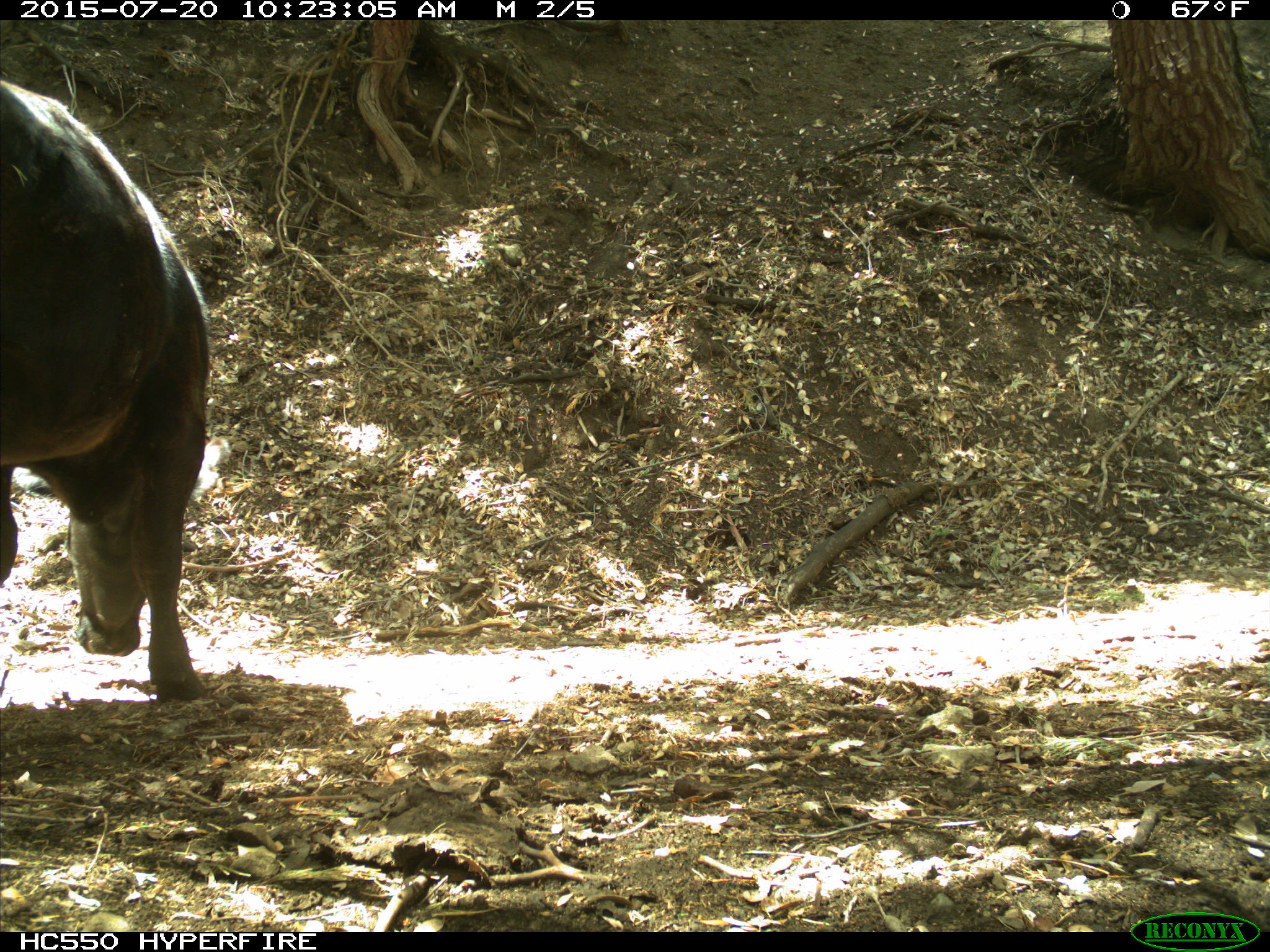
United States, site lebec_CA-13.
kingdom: Animalia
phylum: Chordata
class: Mammalia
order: Artiodactyla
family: Bovidae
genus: Bos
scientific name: Bos taurus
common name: domestic cow